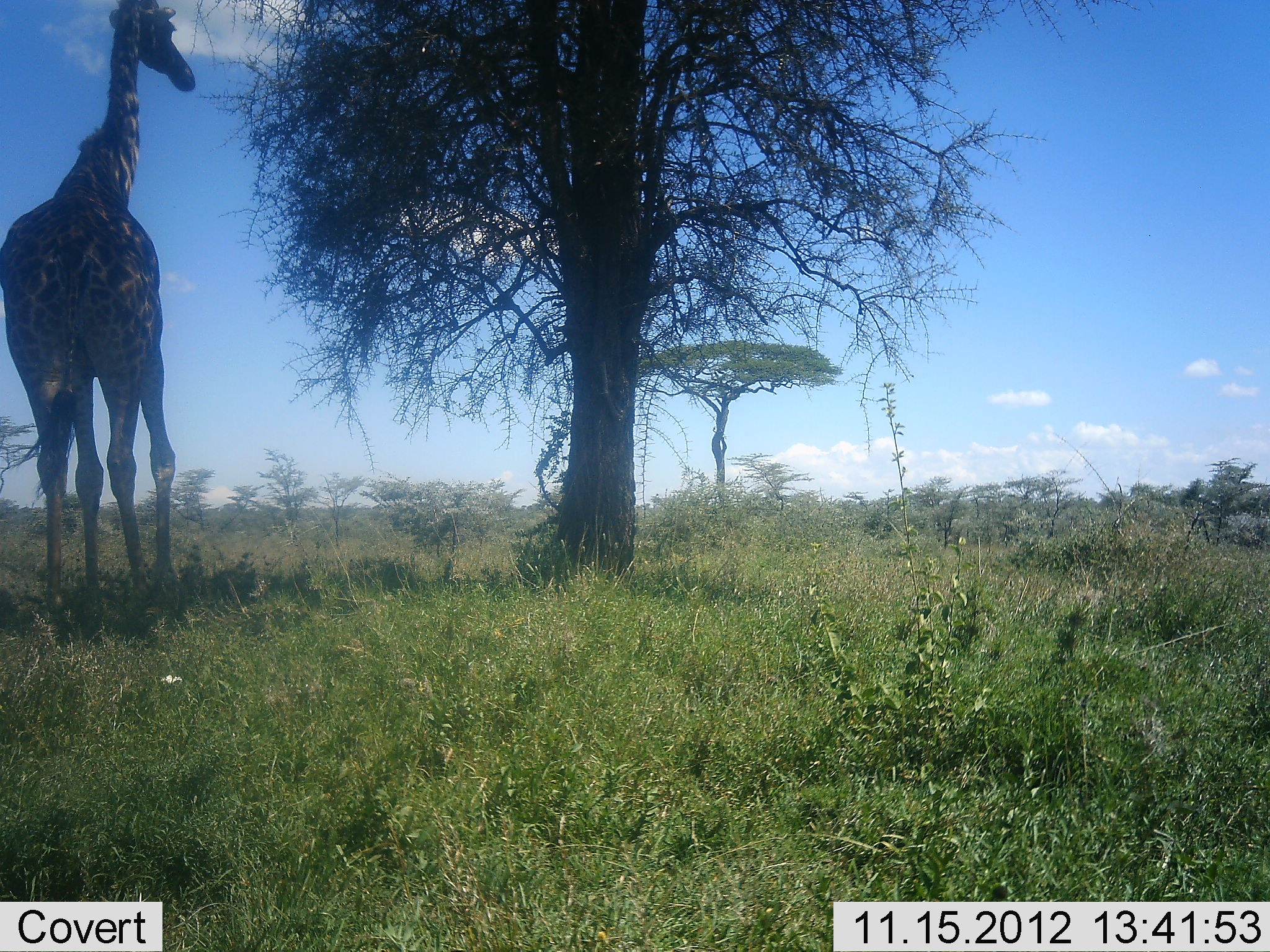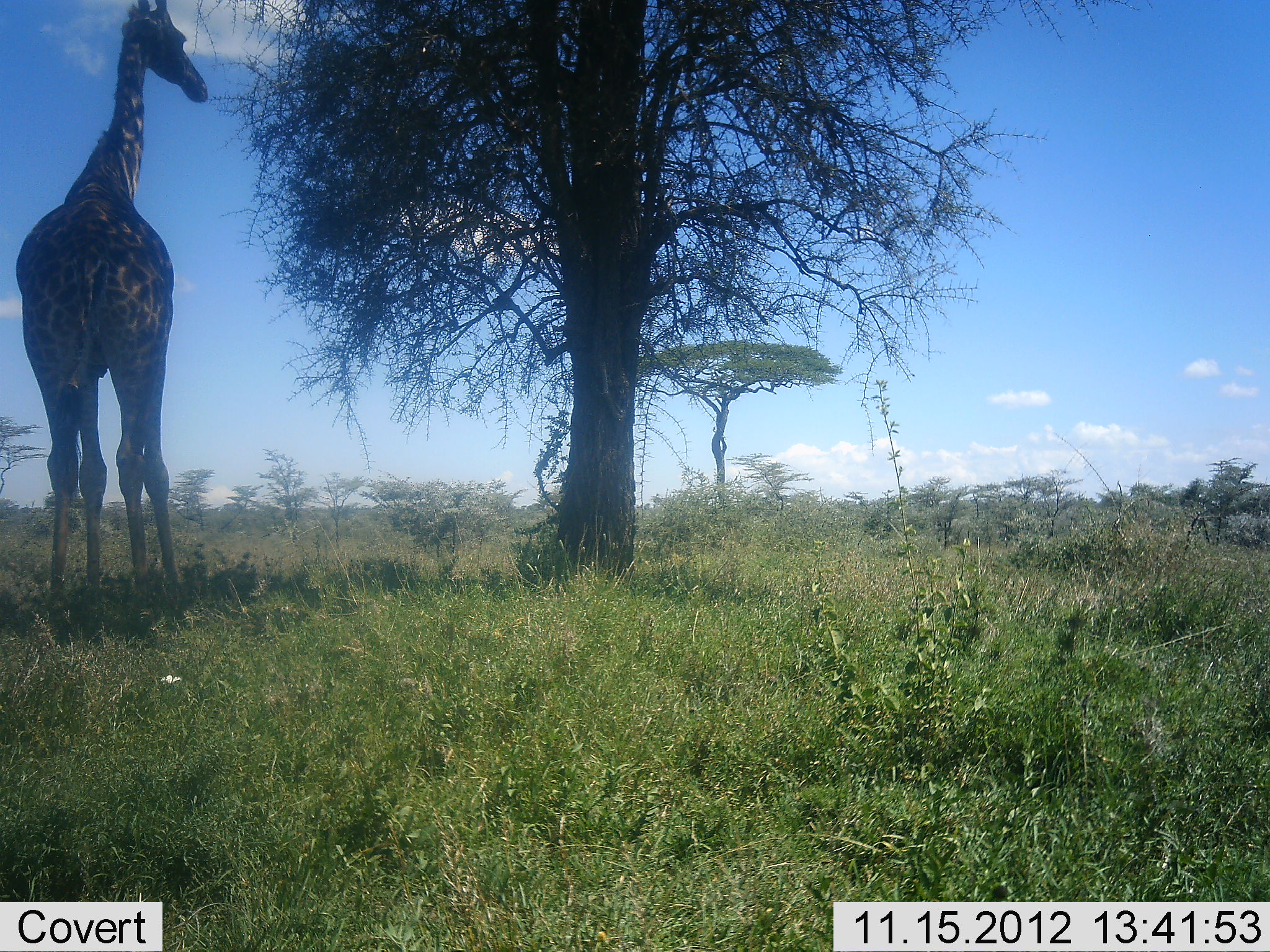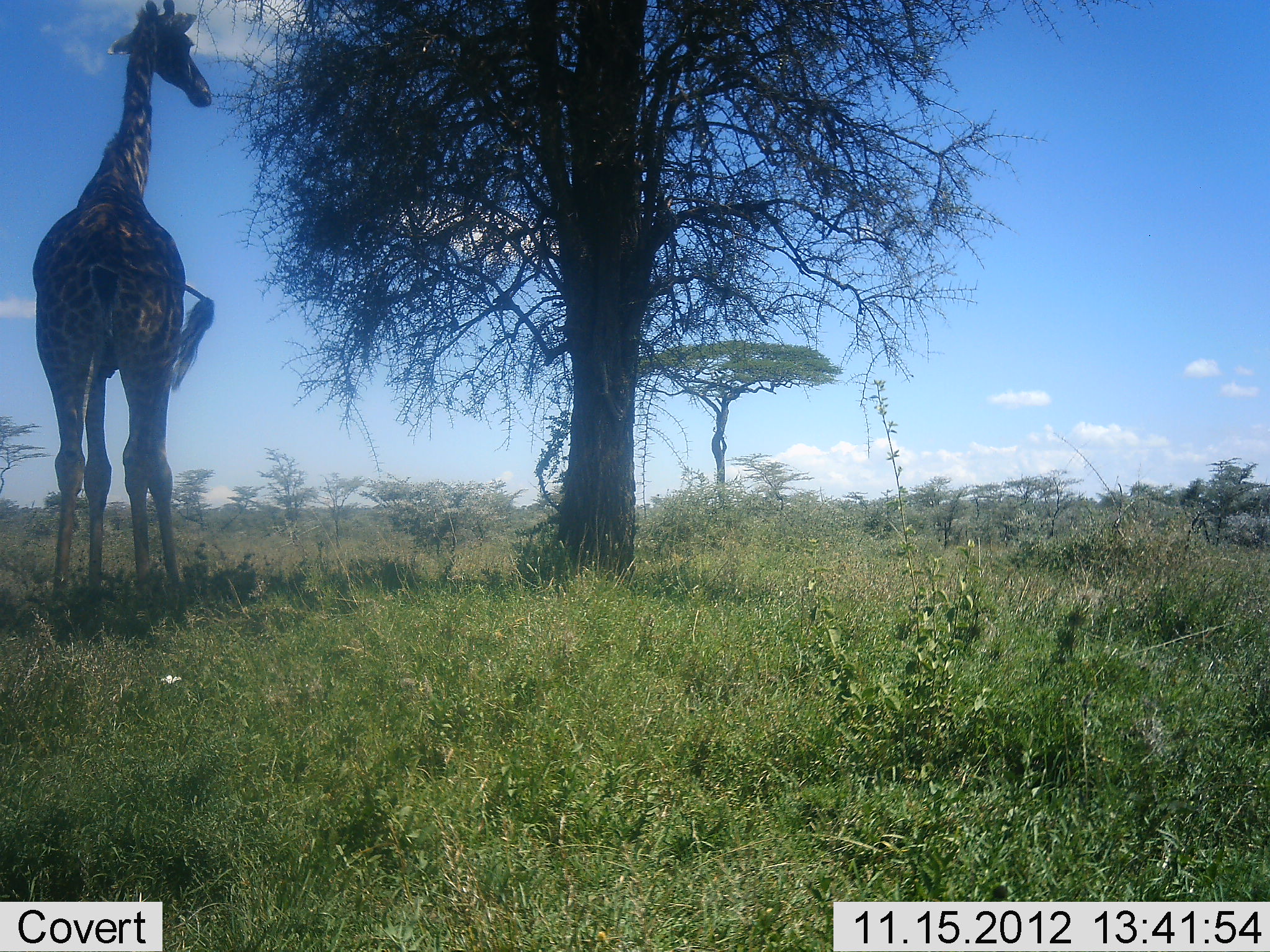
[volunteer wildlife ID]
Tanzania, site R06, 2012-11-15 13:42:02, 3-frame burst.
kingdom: Animalia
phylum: Chordata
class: Mammalia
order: Artiodactyla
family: Giraffidae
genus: Giraffa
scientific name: Giraffa camelopardalis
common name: giraffe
Giraffe (Giraffa camelopardalis), count 1. Behavior (volunteer vote fractions): standing 90%, resting 0%, moving 10%, interacting 0%. Young present (vote fraction): 0%. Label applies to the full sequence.